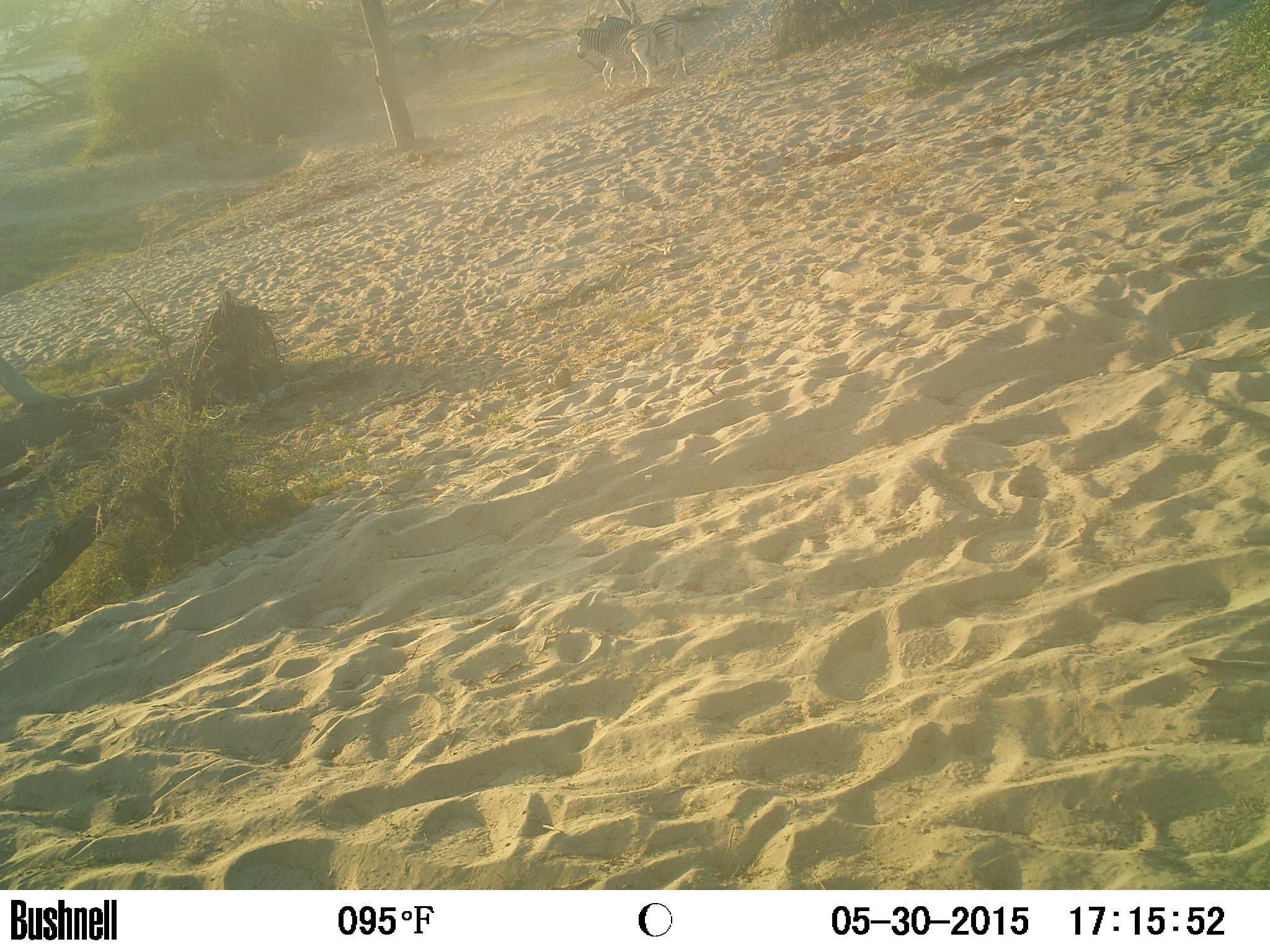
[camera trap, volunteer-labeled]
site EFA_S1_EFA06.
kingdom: Animalia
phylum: Chordata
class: Mammalia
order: Perissodactyla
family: Equidae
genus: Equus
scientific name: Equus quagga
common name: plains zebra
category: zebraplains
Zebraplains (plains zebra) (Equus quagga), count 2. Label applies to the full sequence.